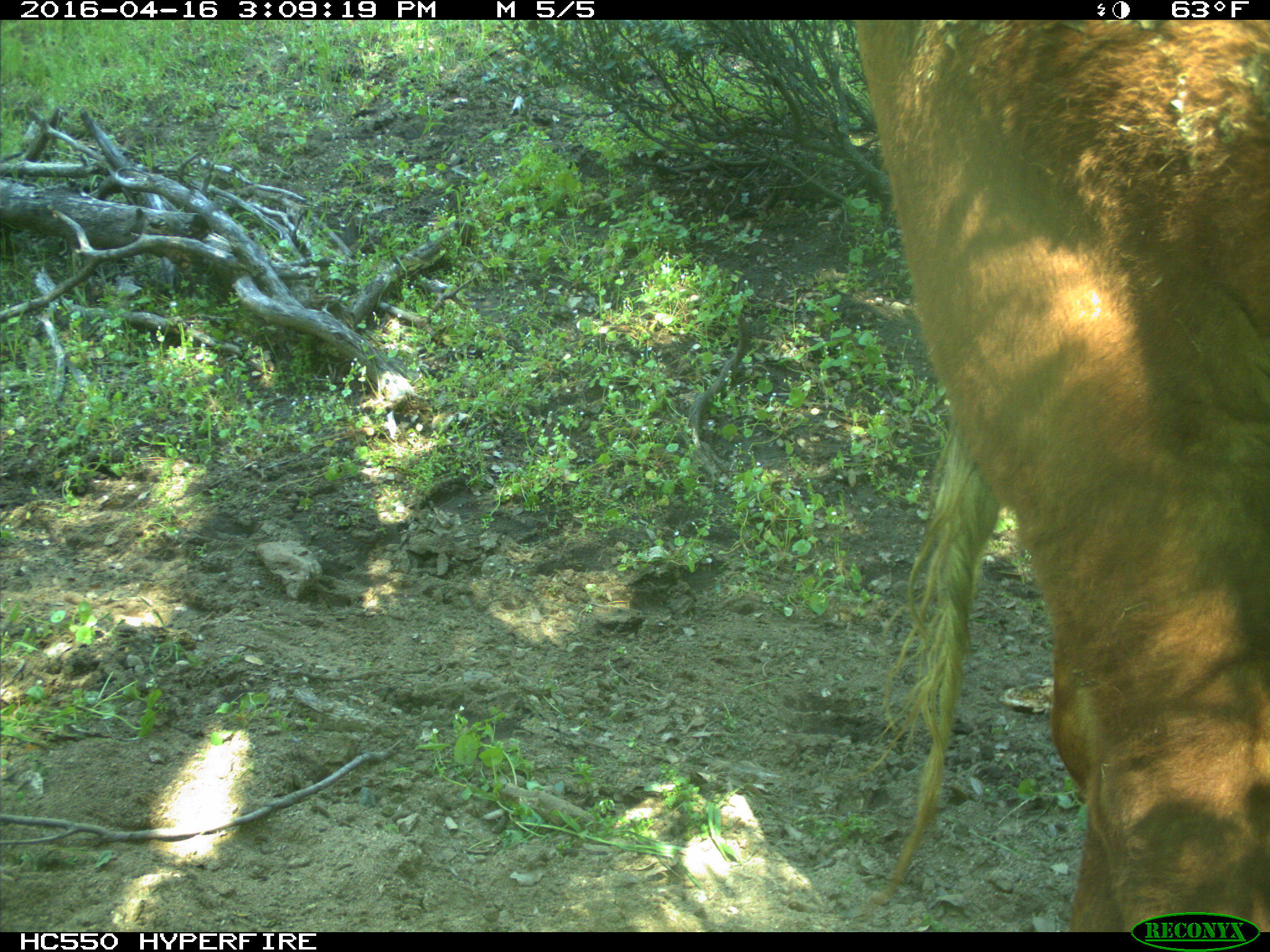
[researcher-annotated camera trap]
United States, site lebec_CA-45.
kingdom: Animalia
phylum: Chordata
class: Mammalia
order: Artiodactyla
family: Bovidae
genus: Bos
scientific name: Bos taurus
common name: domestic cow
Bos taurus (domestic cow).